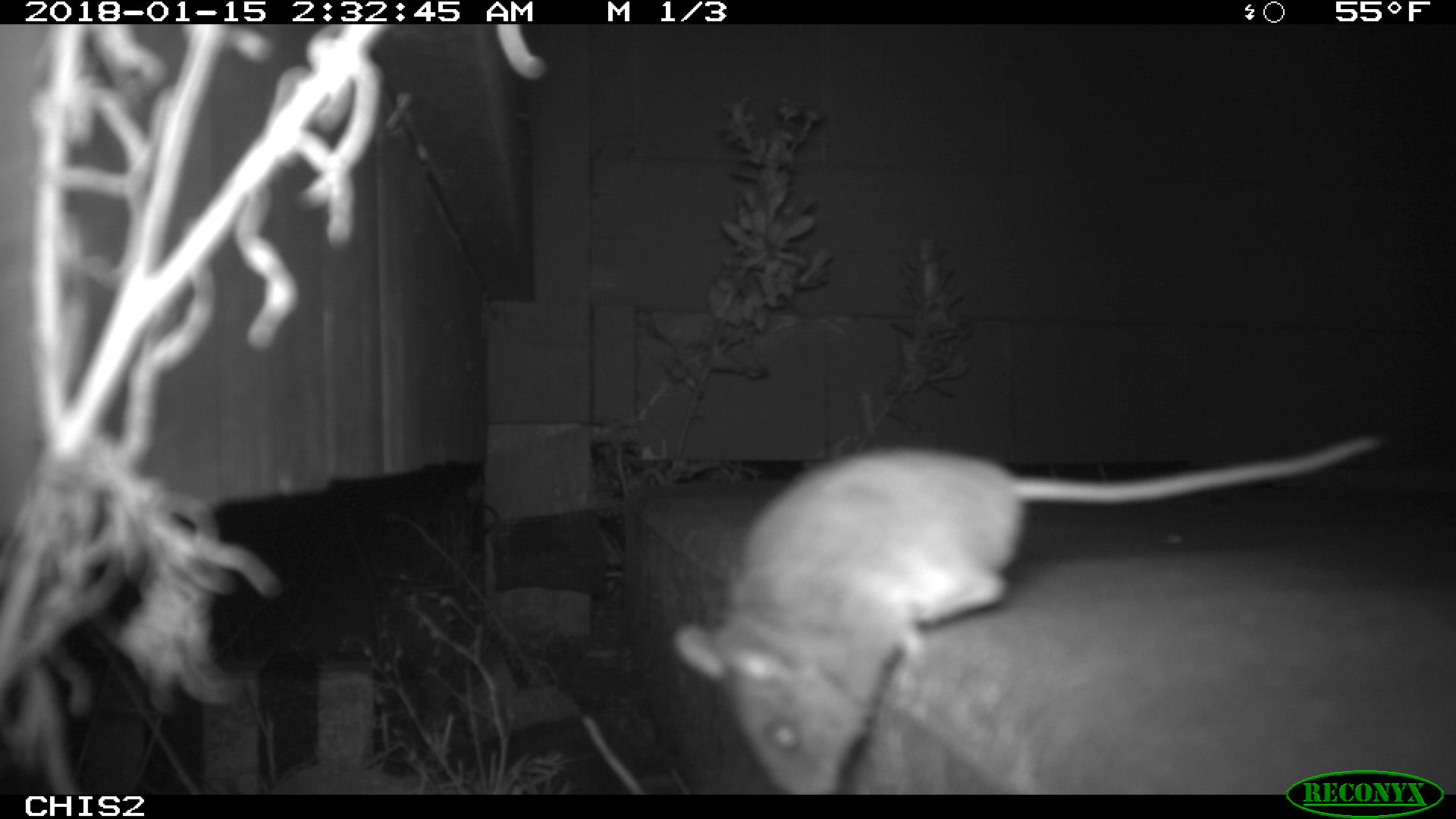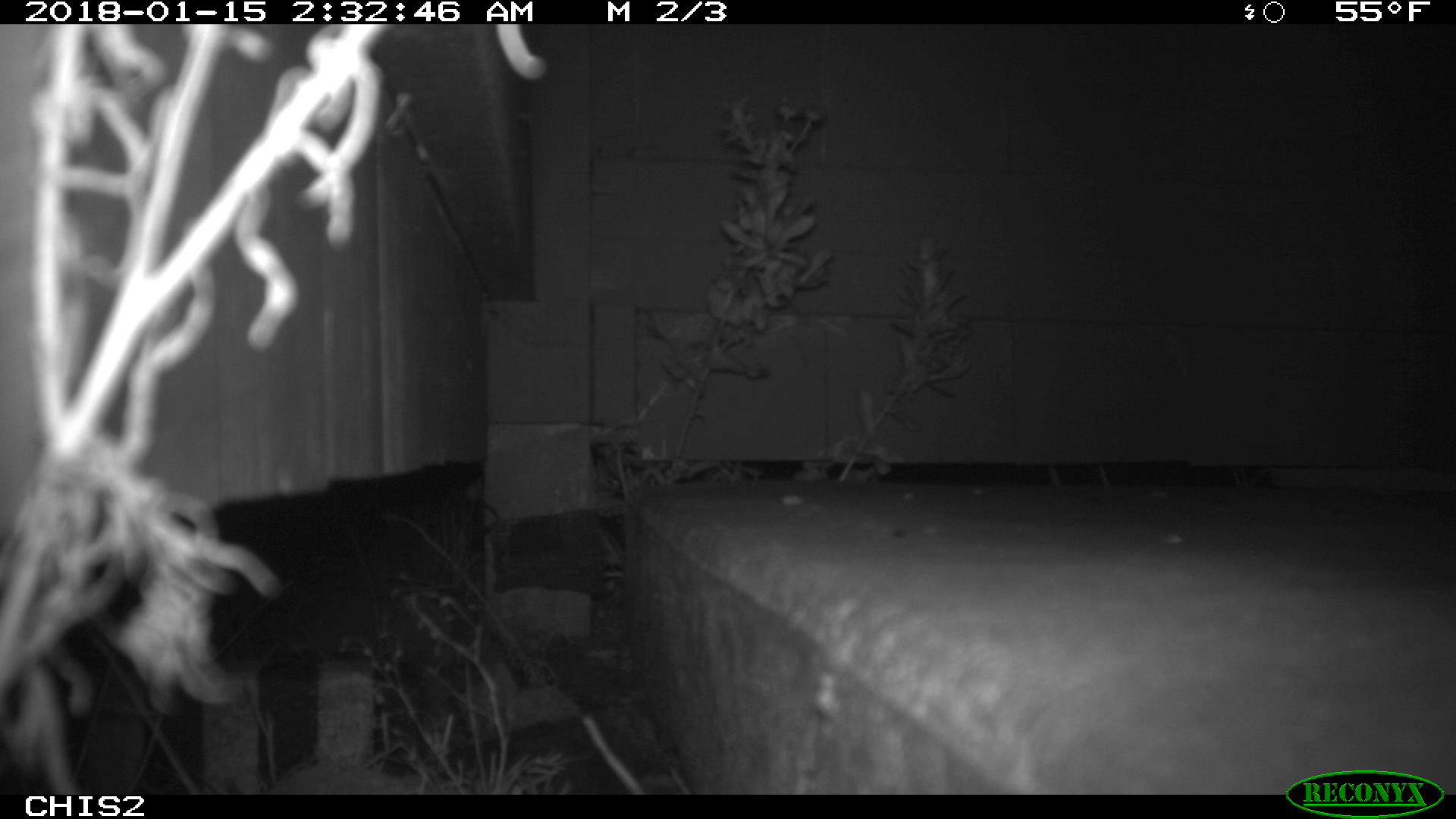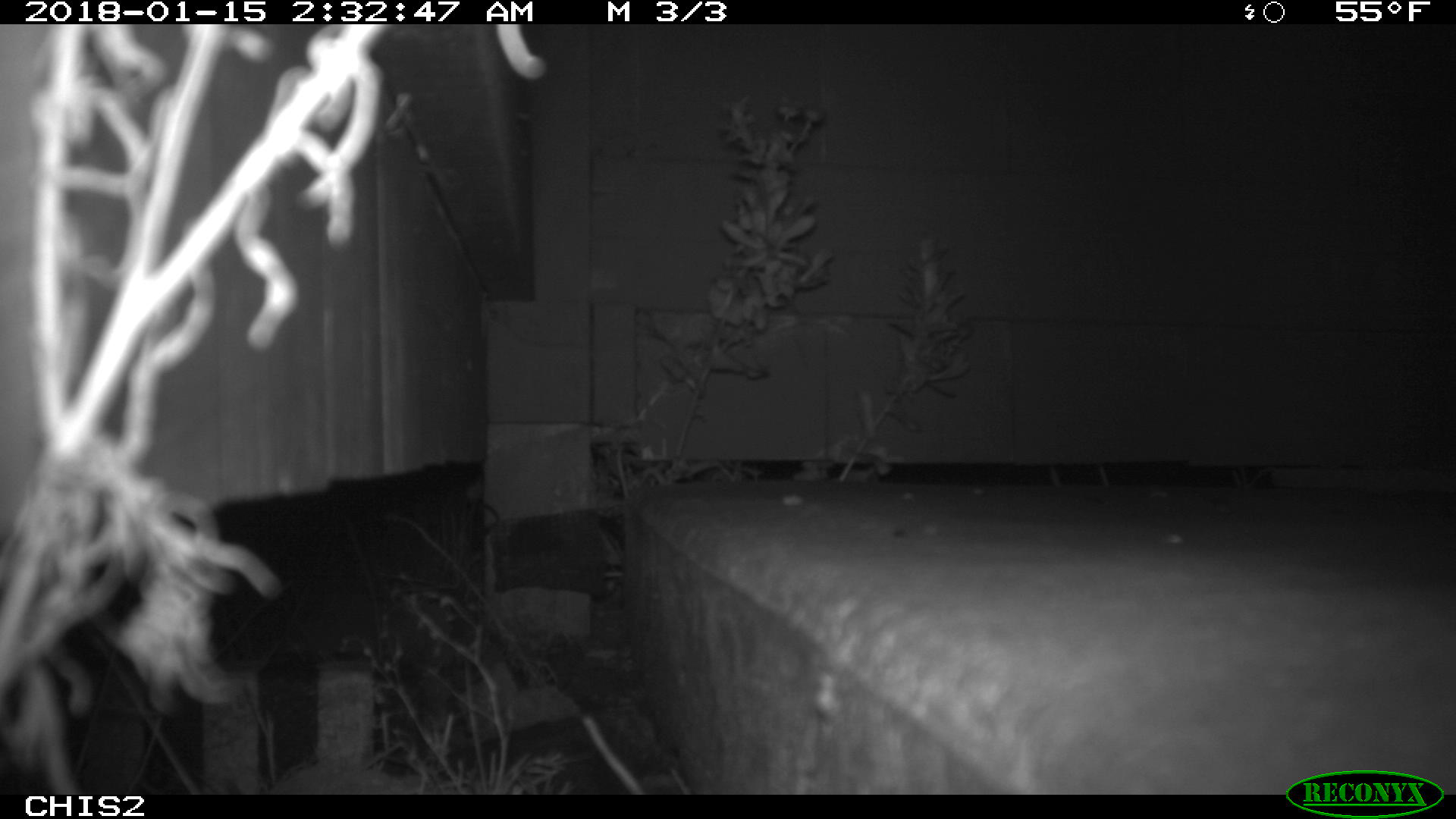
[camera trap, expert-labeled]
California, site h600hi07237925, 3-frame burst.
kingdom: Animalia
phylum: Chordata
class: Mammalia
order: Rodentia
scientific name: Rodentia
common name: rodent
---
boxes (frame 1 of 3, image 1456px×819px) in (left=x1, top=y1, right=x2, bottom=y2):
rodent: (left=674, top=432, right=1390, bottom=794)